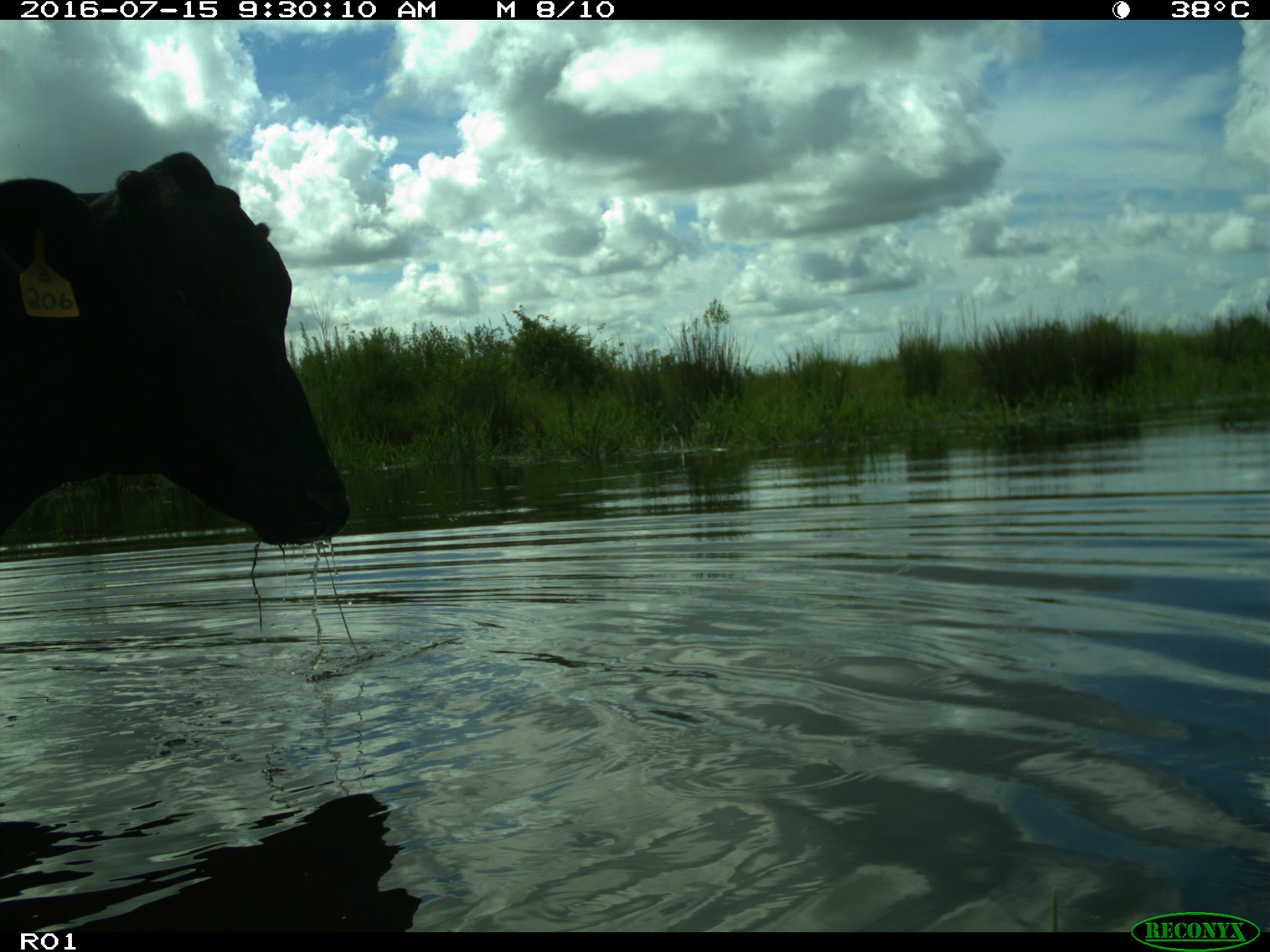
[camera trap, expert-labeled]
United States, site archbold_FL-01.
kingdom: Animalia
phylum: Chordata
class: Mammalia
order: Artiodactyla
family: Bovidae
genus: Bos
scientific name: Bos taurus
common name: domestic cow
Bos taurus (domestic cow).